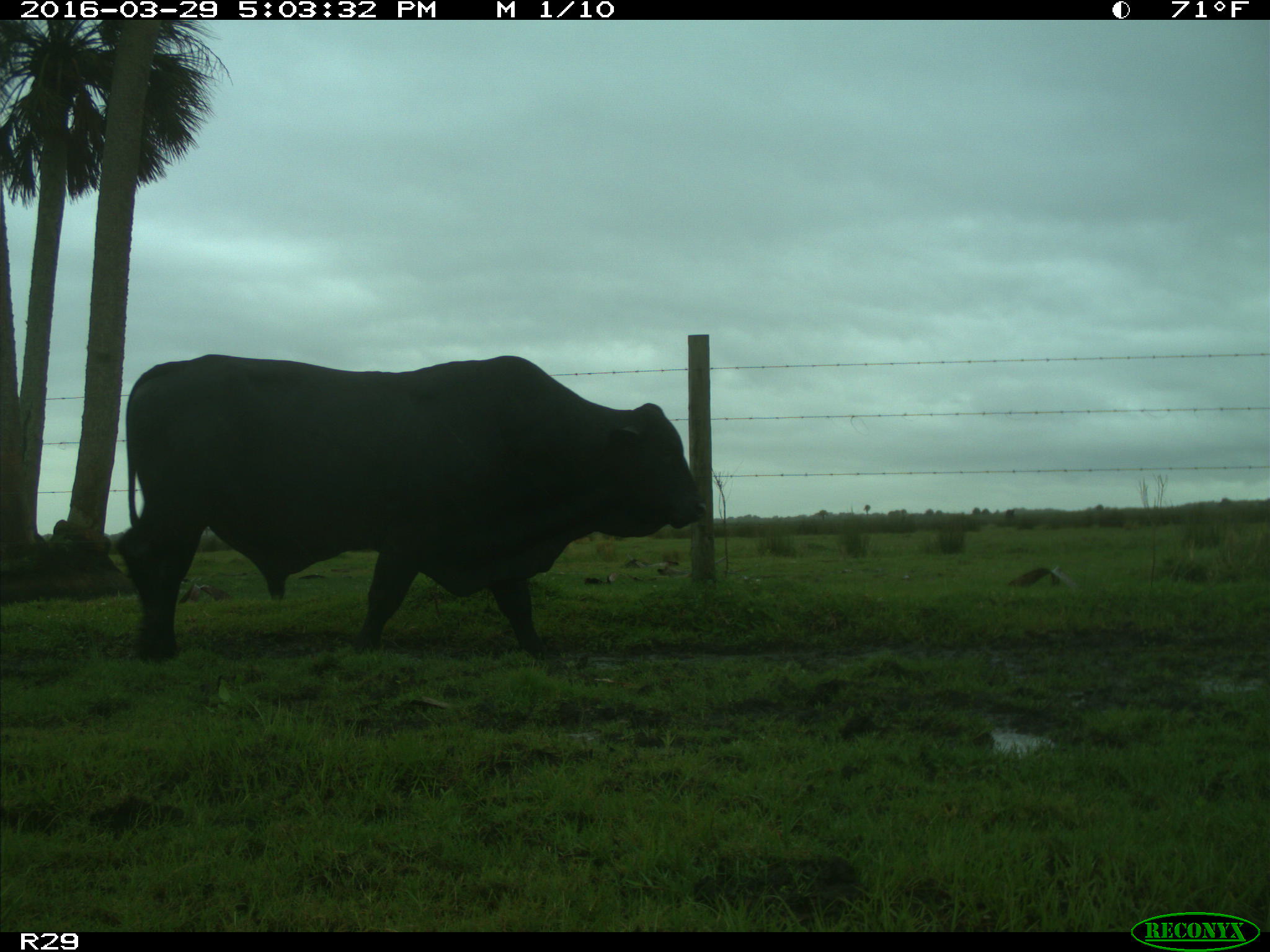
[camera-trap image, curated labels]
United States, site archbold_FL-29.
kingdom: Animalia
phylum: Chordata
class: Mammalia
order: Artiodactyla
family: Bovidae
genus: Bos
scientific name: Bos taurus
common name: domestic cow